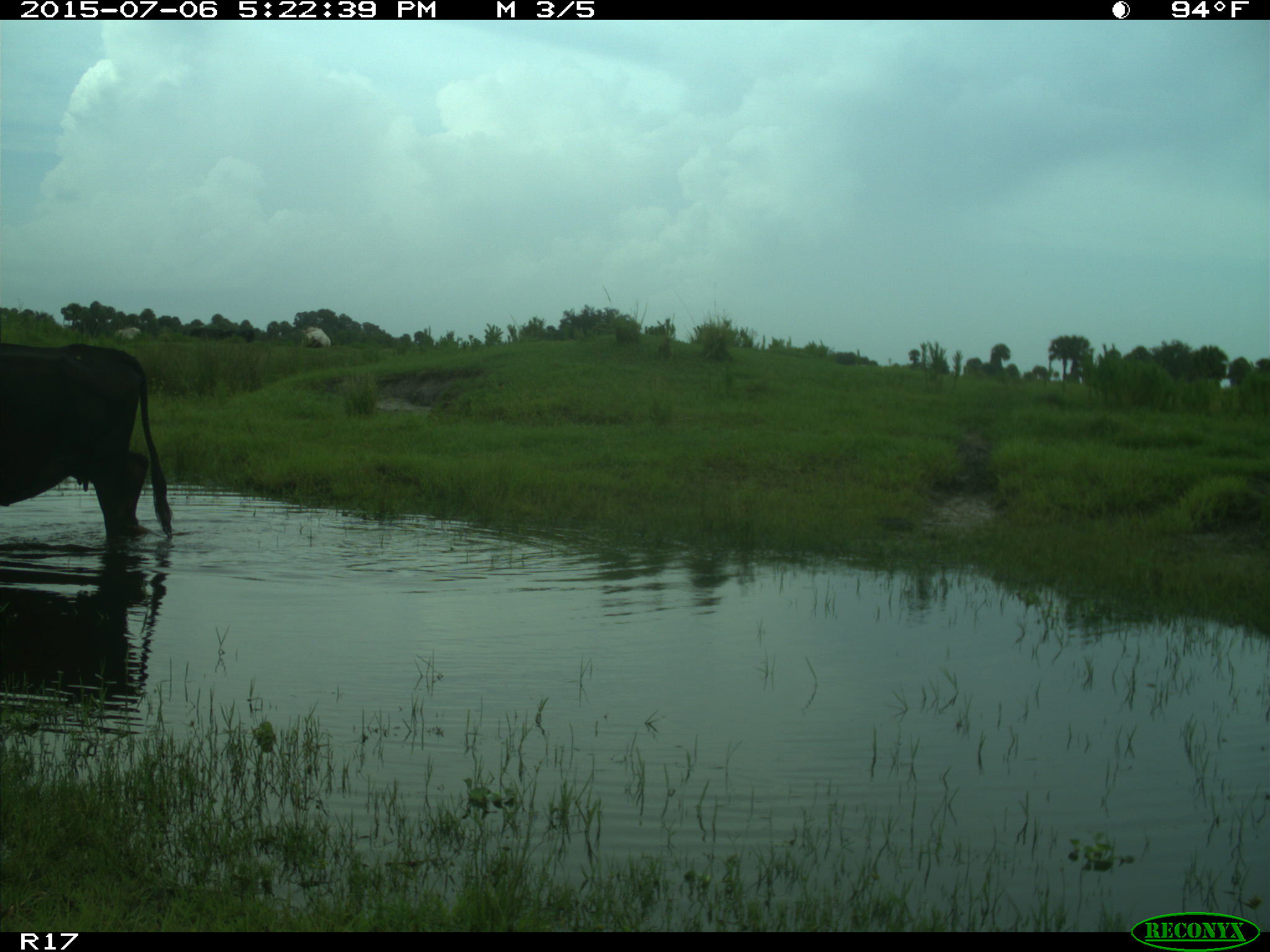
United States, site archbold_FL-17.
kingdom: Animalia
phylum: Chordata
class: Mammalia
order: Artiodactyla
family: Bovidae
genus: Bos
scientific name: Bos taurus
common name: domestic cow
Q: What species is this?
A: Bos taurus (domestic cow).